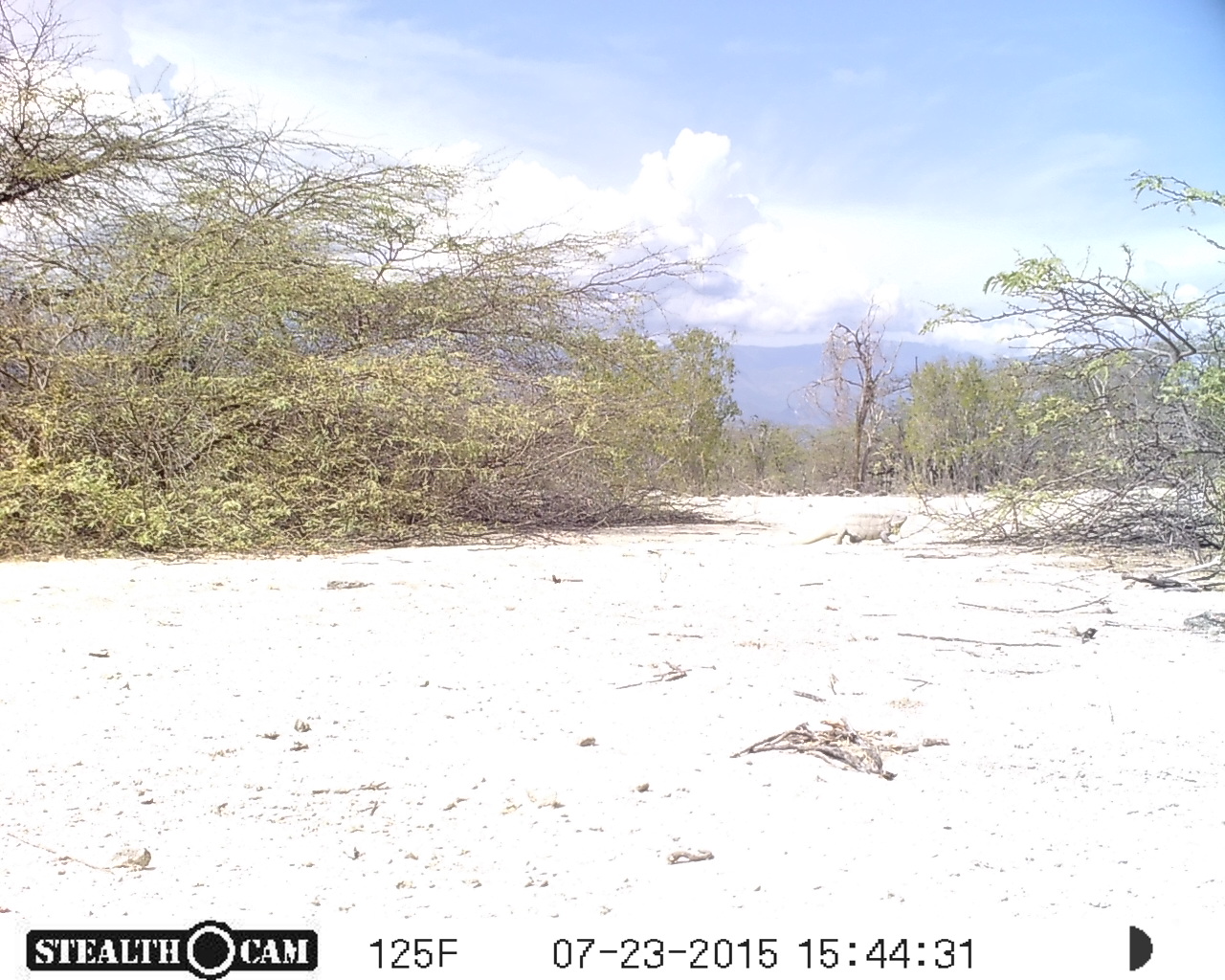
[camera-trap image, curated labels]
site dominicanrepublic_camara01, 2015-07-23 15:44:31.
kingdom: Animalia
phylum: Chordata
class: Reptilia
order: Squamata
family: Iguanidae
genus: Iguana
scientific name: Iguana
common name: typical iguanas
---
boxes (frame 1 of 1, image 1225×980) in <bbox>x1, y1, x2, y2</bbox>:
iguana: <bbox>789, 506, 913, 551</bbox>